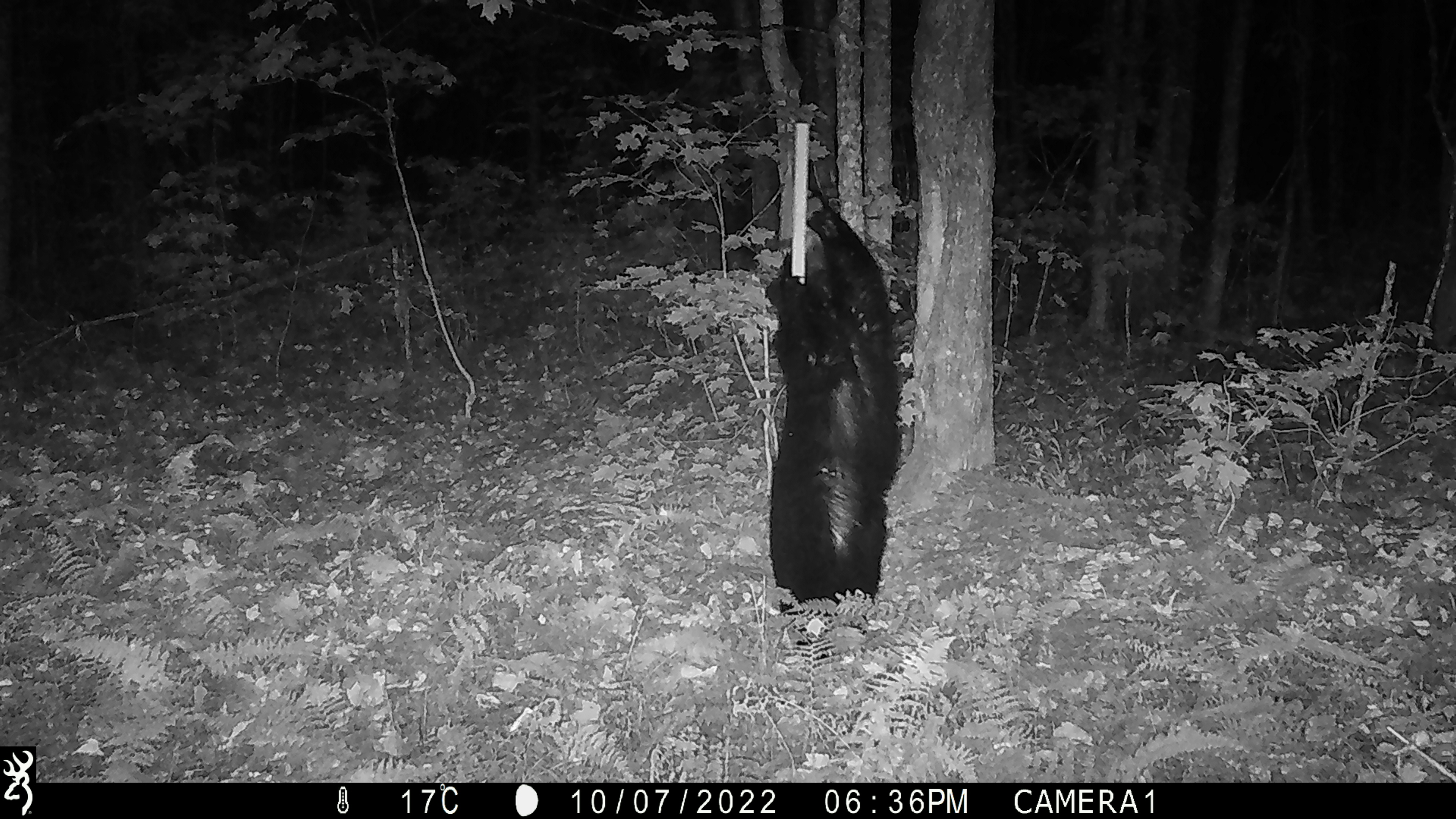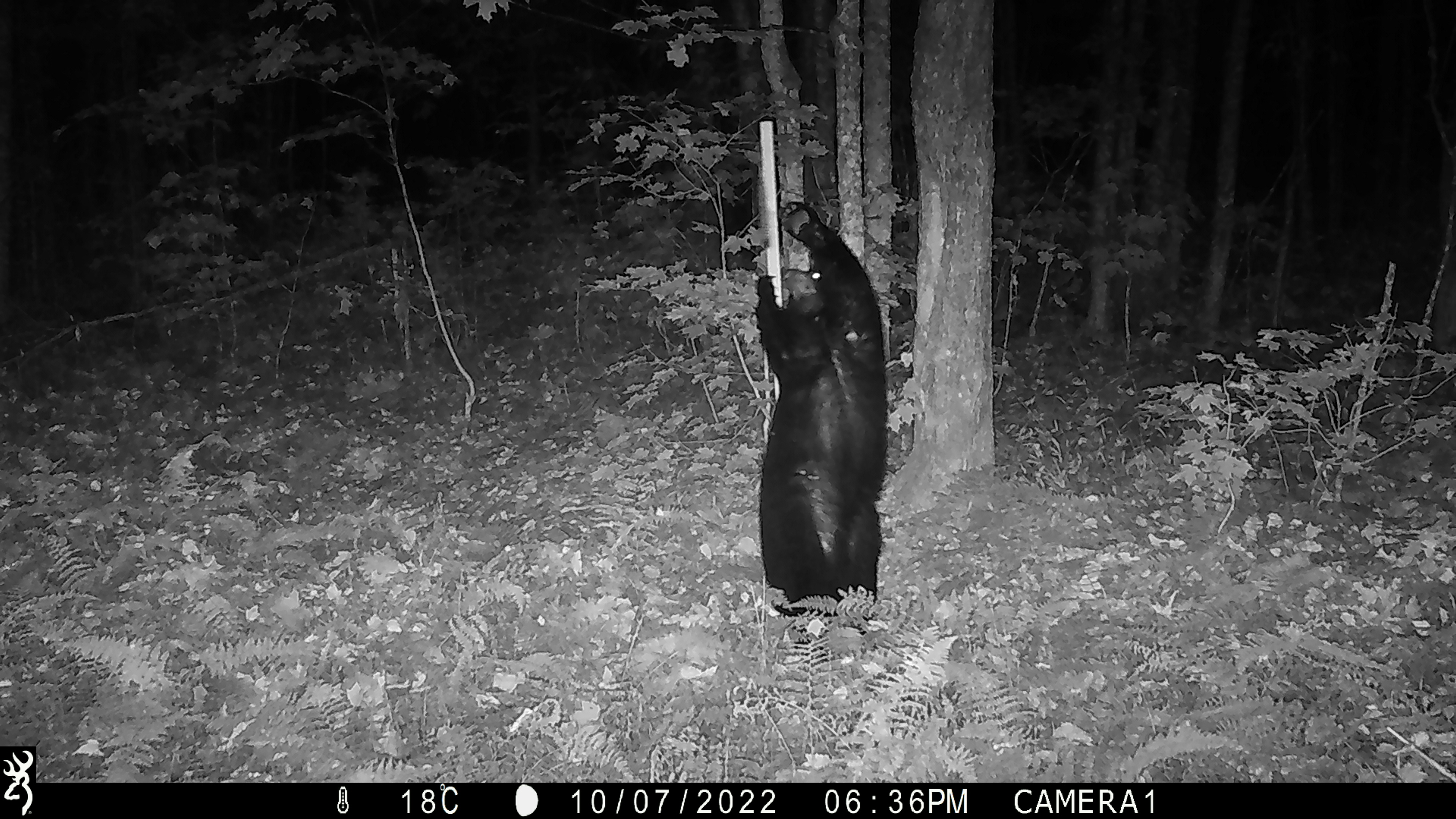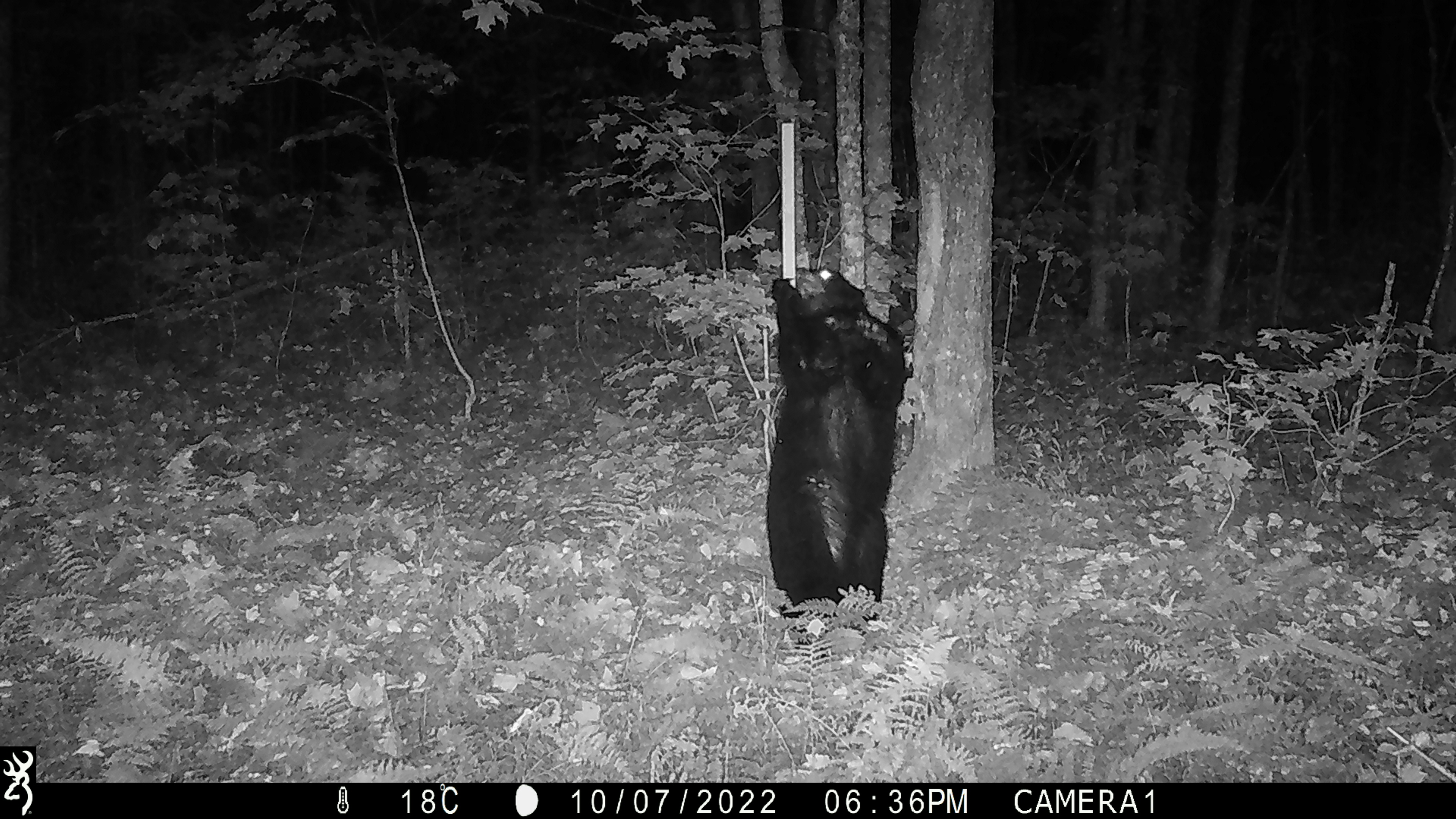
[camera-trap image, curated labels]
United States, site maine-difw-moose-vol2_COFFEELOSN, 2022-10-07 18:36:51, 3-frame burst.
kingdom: Animalia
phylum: Chordata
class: Mammalia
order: Carnivora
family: Ursidae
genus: Ursus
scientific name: Ursus americanus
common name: black bear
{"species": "black bear (Ursus americanus)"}